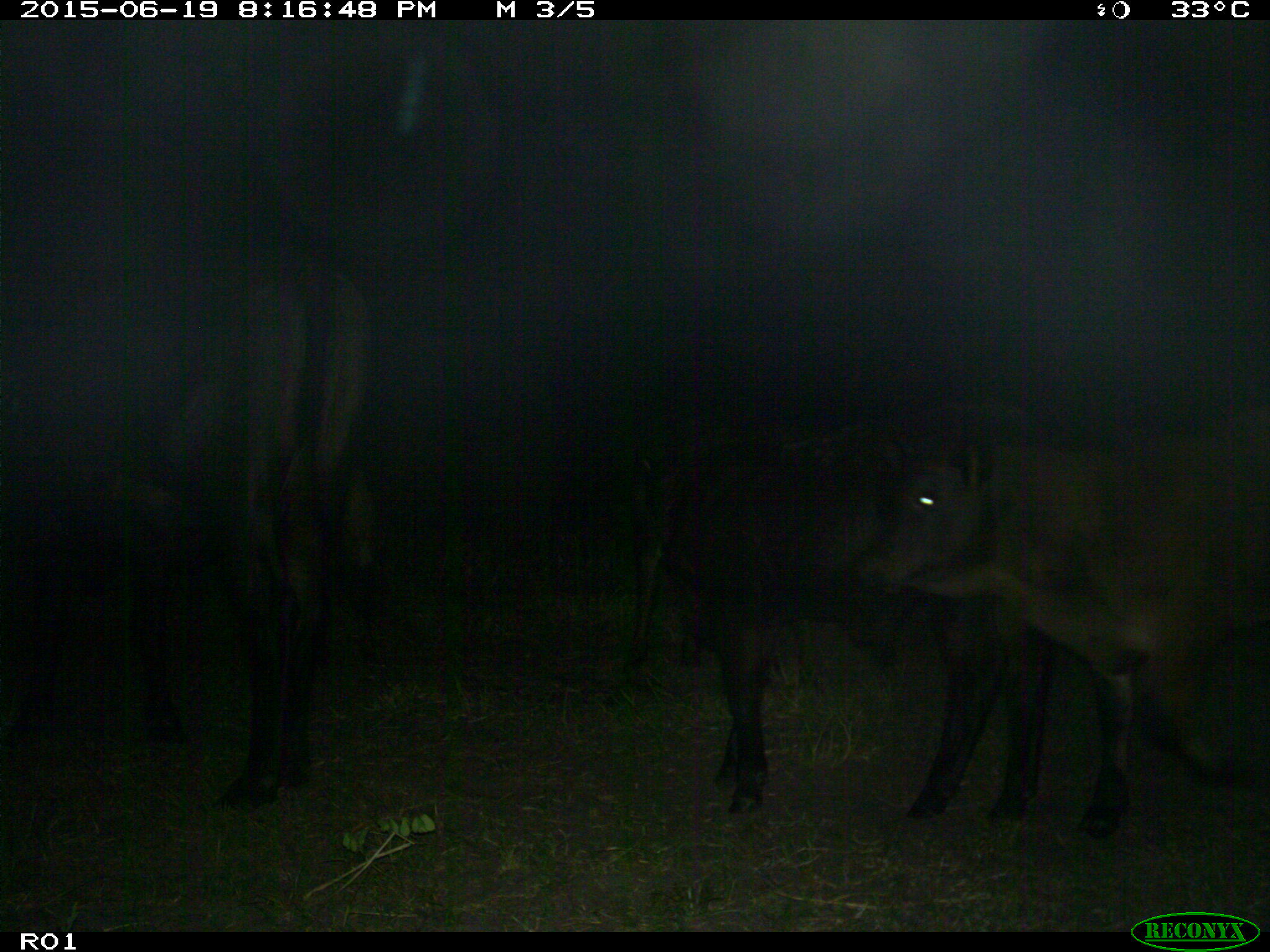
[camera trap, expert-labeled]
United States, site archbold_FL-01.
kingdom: Animalia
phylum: Chordata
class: Mammalia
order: Artiodactyla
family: Bovidae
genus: Bos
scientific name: Bos taurus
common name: domestic cow